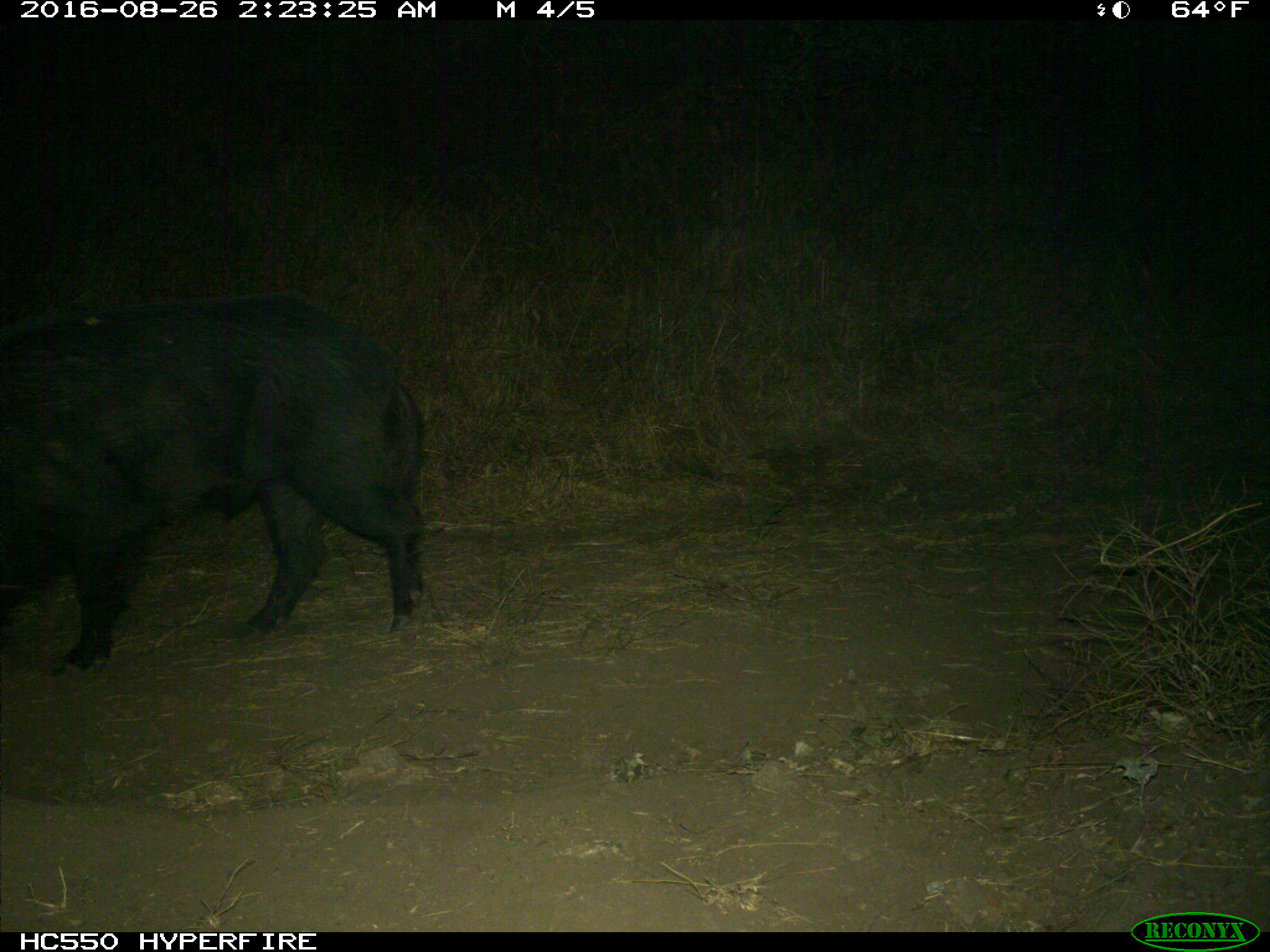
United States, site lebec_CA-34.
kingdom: Animalia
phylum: Chordata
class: Mammalia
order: Artiodactyla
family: Suidae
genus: Sus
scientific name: Sus scrofa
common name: wild boar